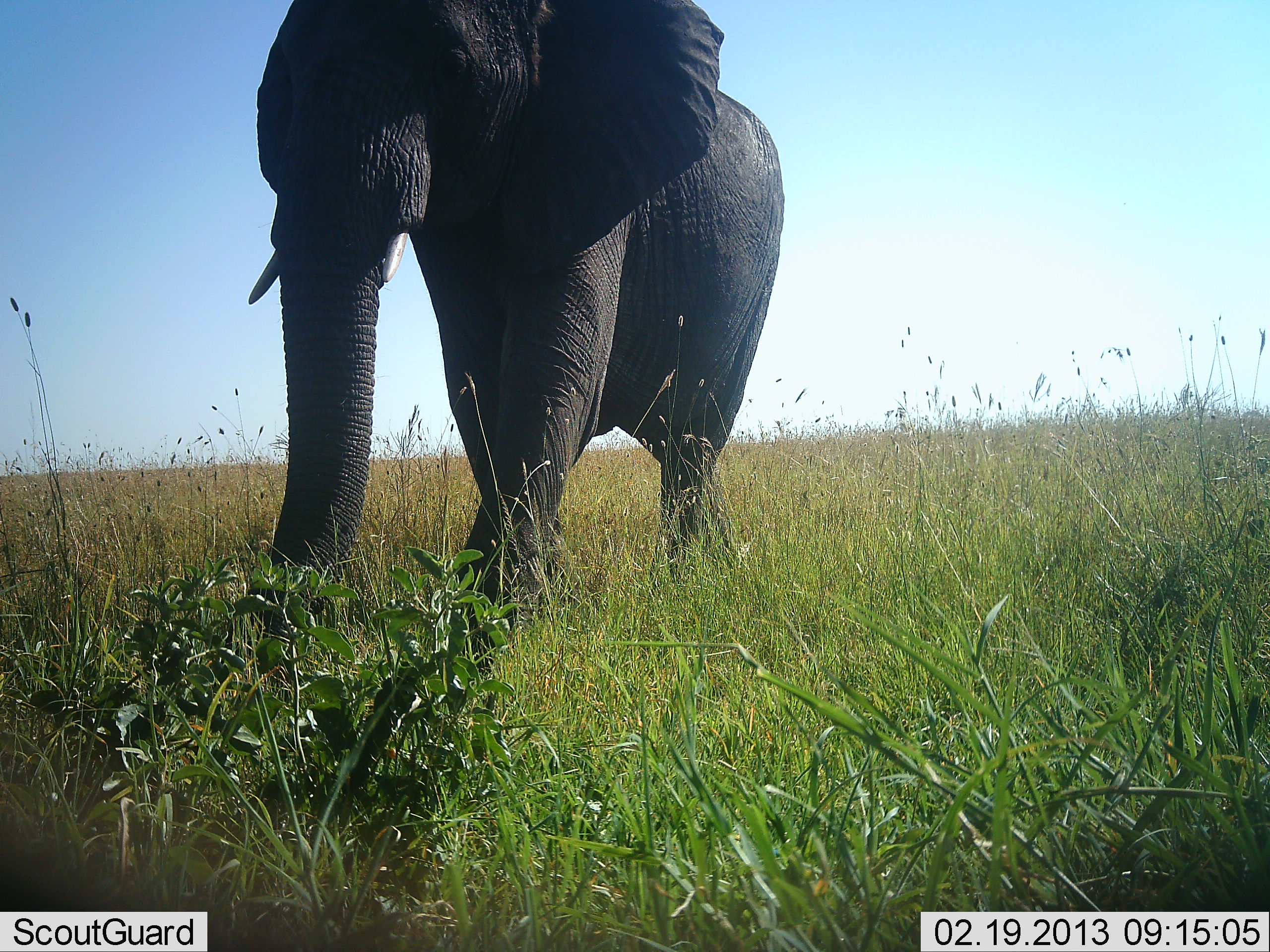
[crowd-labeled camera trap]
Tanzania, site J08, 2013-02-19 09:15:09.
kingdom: Animalia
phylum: Chordata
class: Mammalia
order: Proboscidea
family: Elephantidae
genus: Loxodonta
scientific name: Loxodonta africana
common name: african bush elephant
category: elephant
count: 1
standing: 24%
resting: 0%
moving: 81%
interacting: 0%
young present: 0%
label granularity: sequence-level